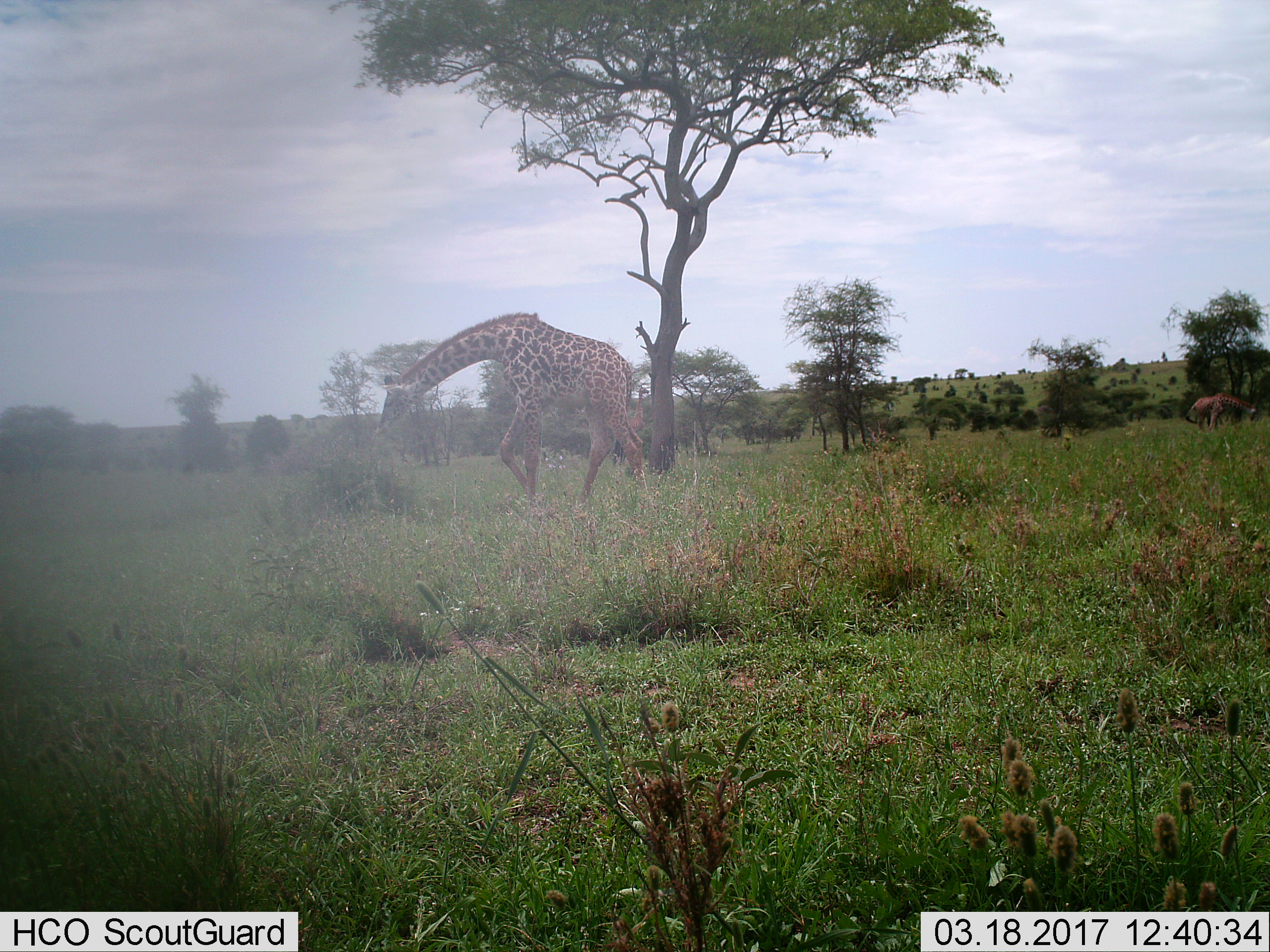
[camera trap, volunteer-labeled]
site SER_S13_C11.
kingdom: Animalia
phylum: Chordata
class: Mammalia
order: Artiodactyla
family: Giraffidae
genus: Giraffa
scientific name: Giraffa camelopardalis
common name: giraffe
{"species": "giraffe (Giraffa camelopardalis)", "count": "2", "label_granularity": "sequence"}